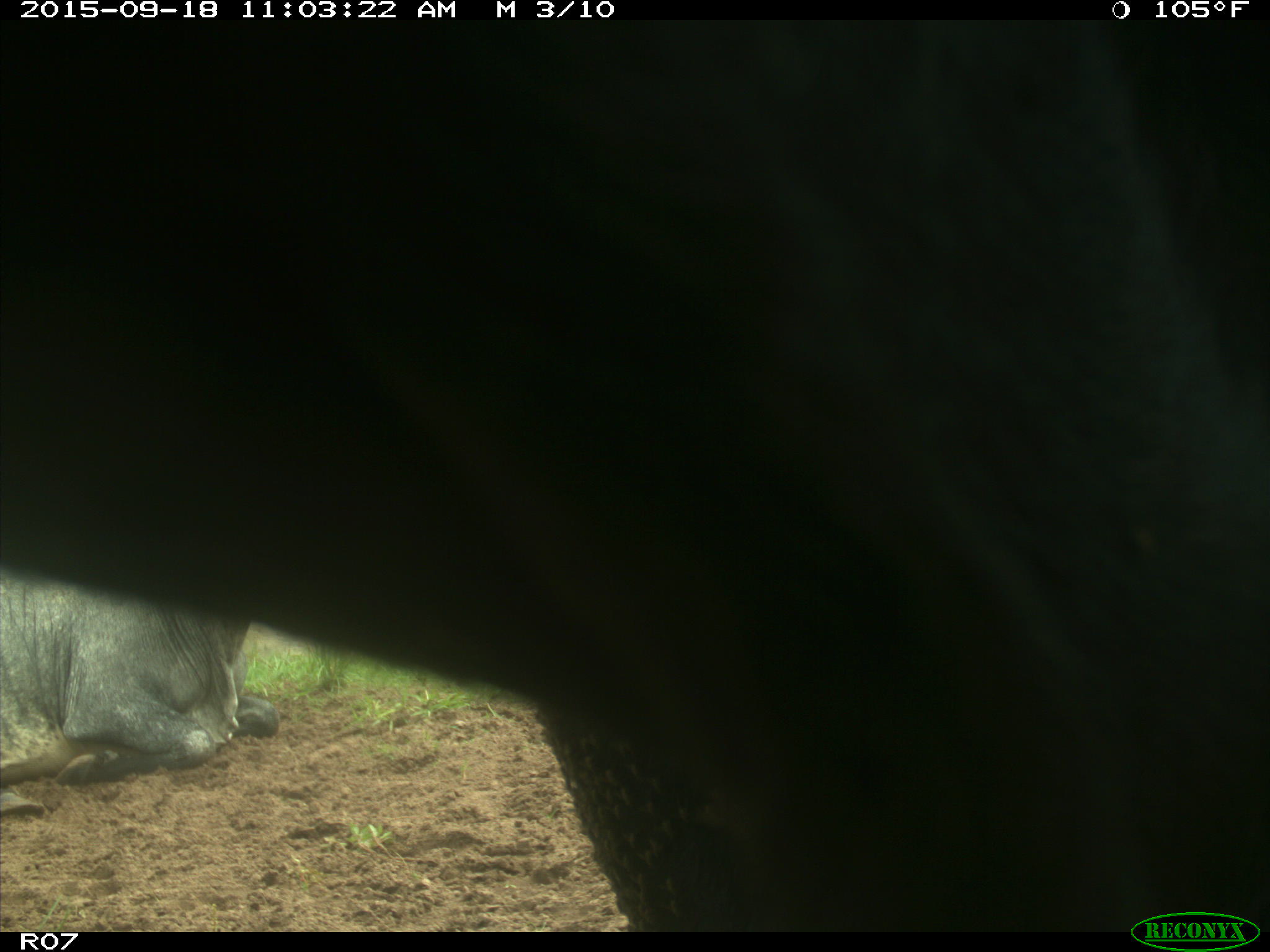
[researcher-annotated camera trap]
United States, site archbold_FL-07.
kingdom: Animalia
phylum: Chordata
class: Mammalia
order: Artiodactyla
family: Bovidae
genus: Bos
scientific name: Bos taurus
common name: domestic cow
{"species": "Bos taurus (domestic cow)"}